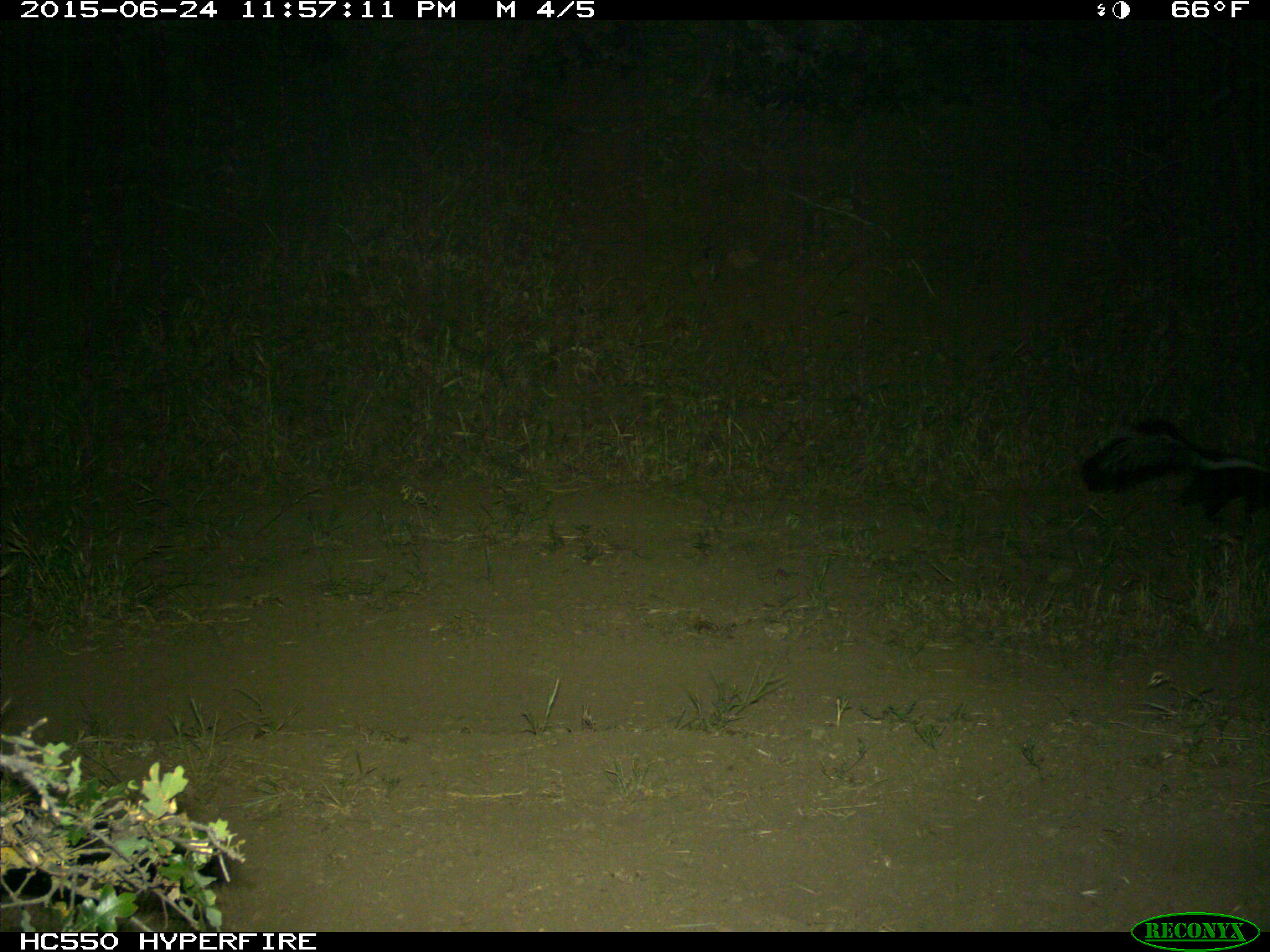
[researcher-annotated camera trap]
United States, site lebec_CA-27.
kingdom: Animalia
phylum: Chordata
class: Mammalia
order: Carnivora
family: Mephitidae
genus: Mephitis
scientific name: Mephitis mephitis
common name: striped skunk